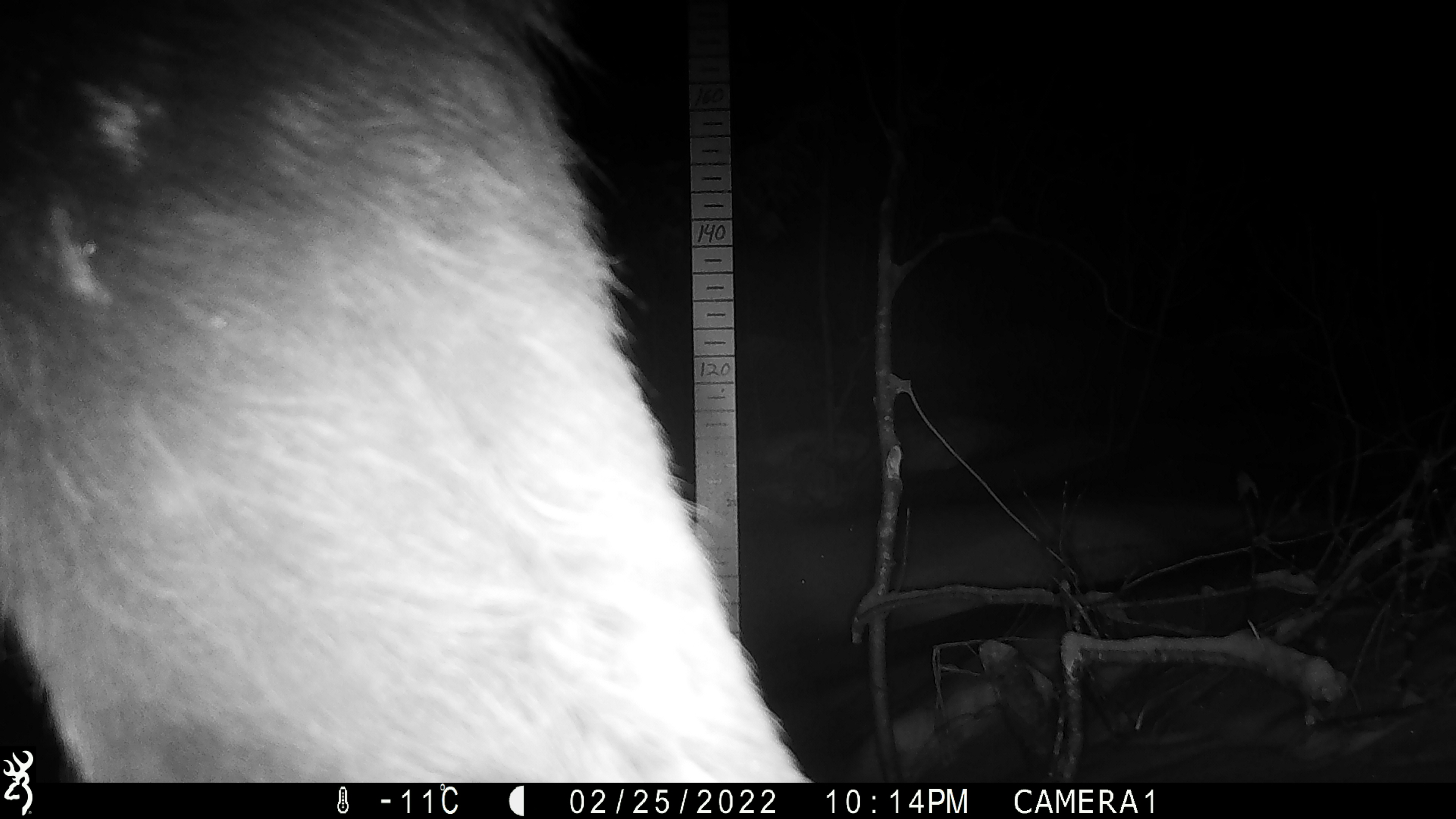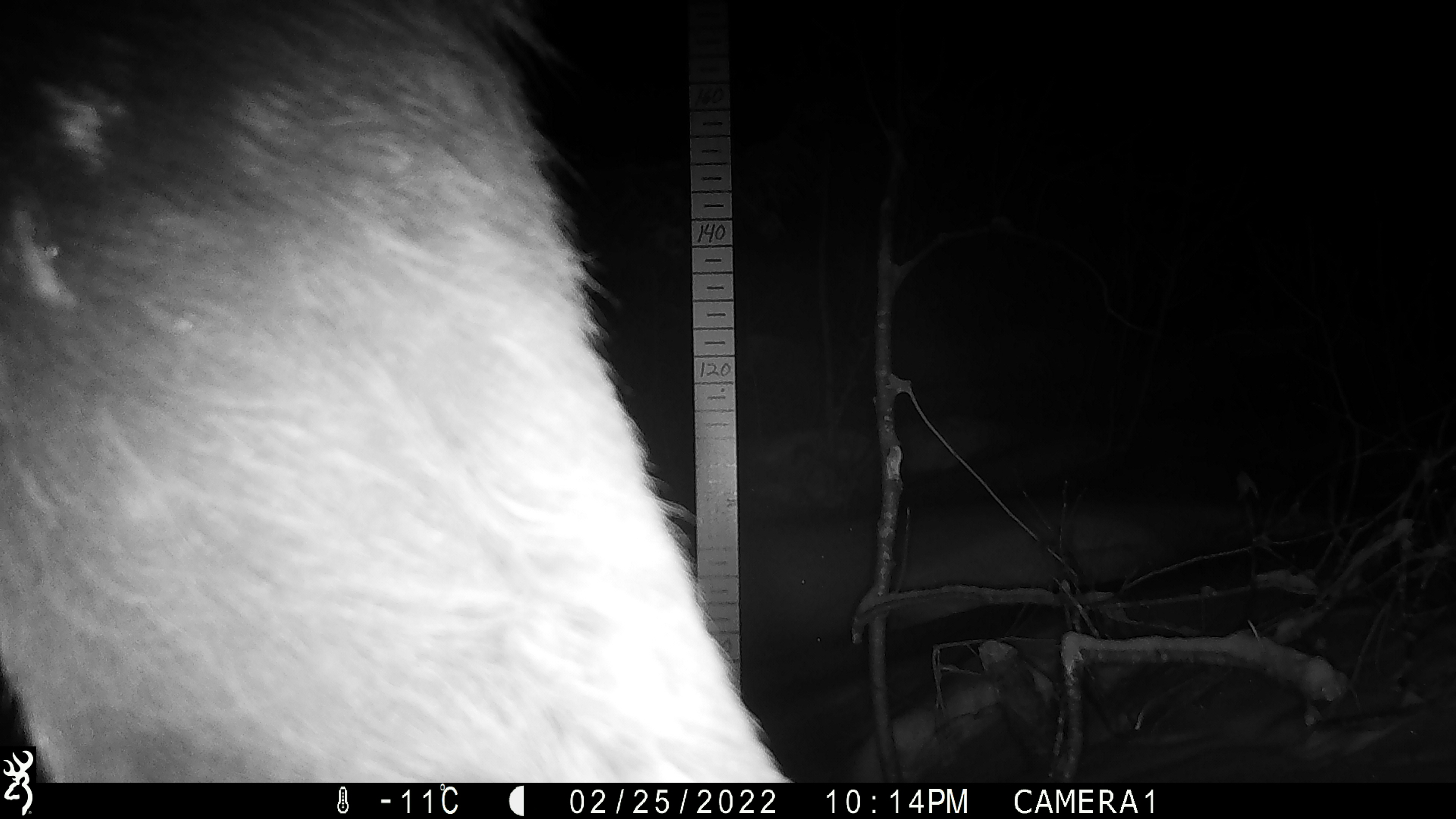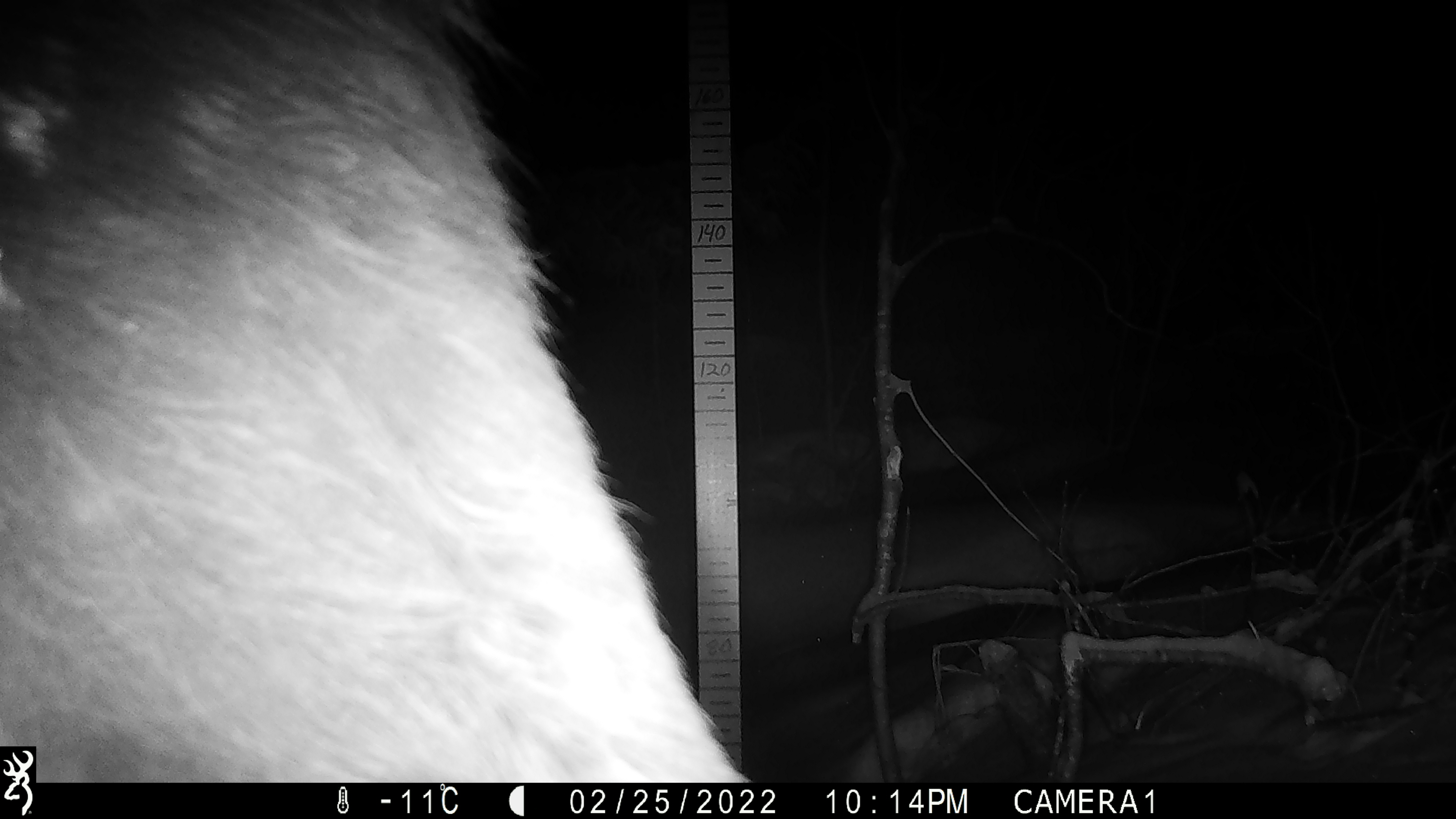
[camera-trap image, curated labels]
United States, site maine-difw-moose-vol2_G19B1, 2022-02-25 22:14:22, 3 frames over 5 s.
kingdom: Animalia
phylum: Chordata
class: Mammalia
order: Artiodactyla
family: Cervidae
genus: Alces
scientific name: Alces alces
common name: moose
Moose (Alces alces).